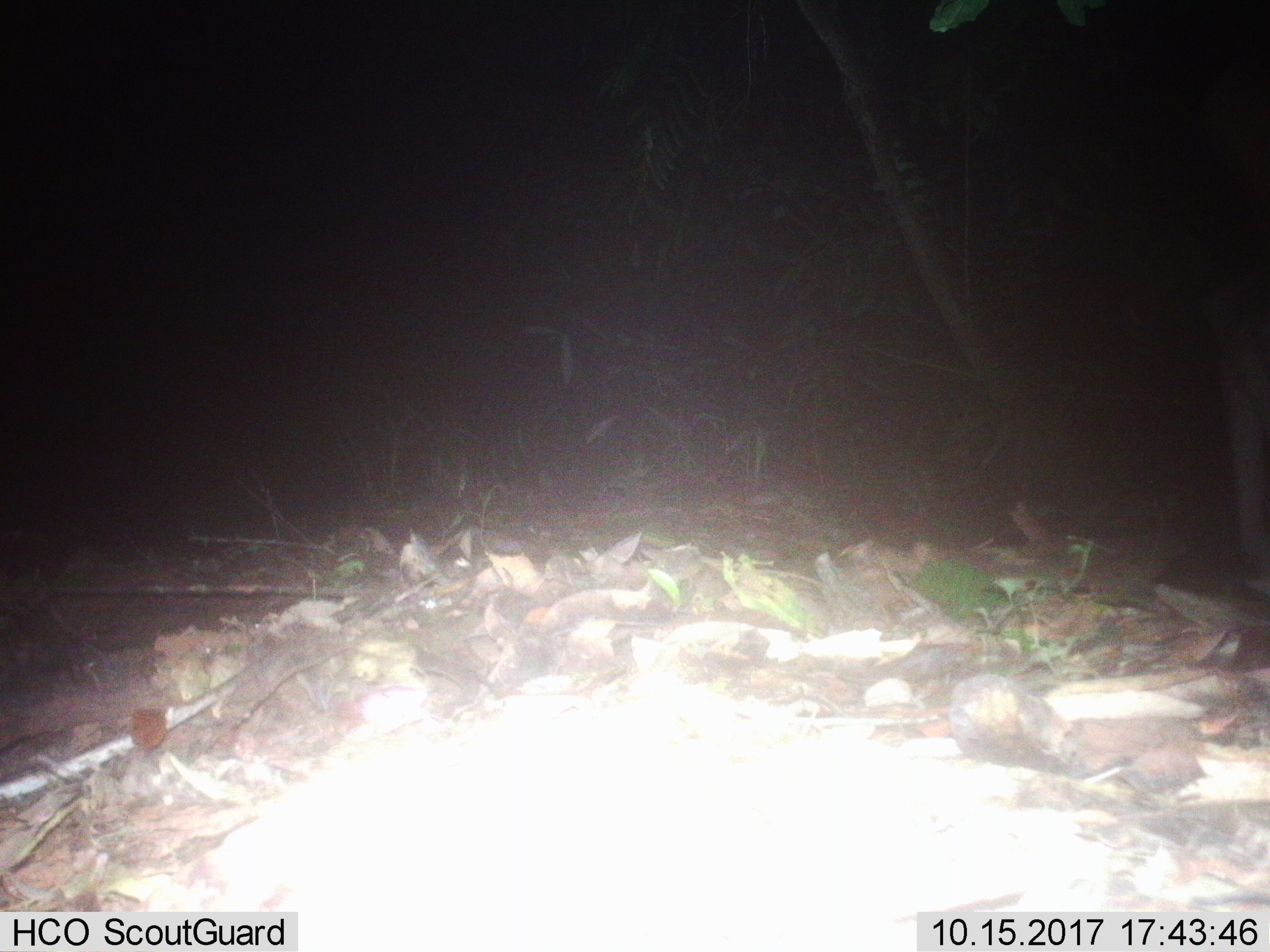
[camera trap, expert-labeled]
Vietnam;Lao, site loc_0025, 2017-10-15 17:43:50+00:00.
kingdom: Animalia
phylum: Chordata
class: Mammalia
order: Artiodactyla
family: Cervidae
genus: Rusa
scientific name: Rusa unicolor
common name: sambar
Sambar (Rusa unicolor). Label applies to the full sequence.